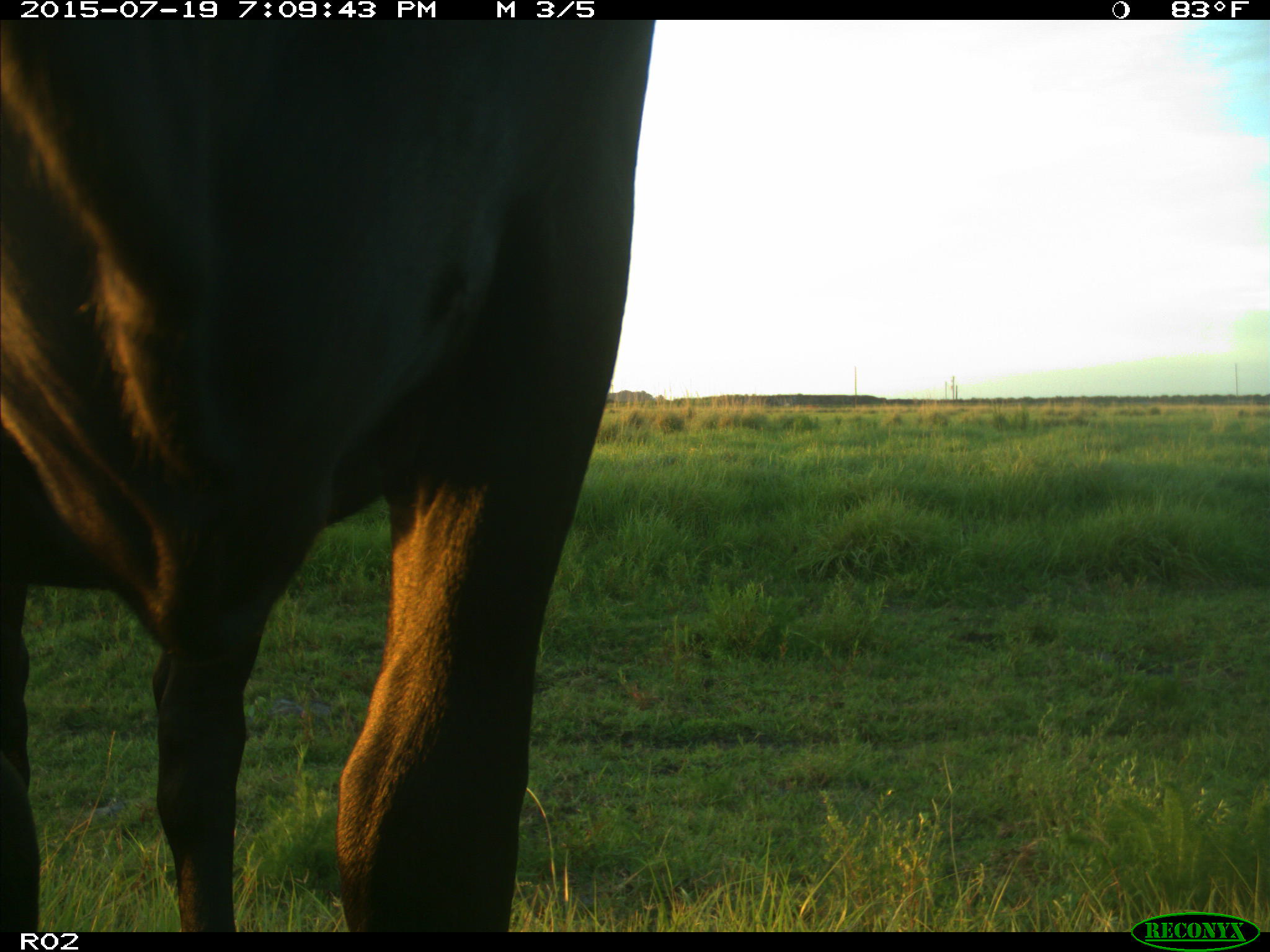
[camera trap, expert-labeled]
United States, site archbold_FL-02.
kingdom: Animalia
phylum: Chordata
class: Mammalia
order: Artiodactyla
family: Bovidae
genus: Bos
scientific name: Bos taurus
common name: domestic cow